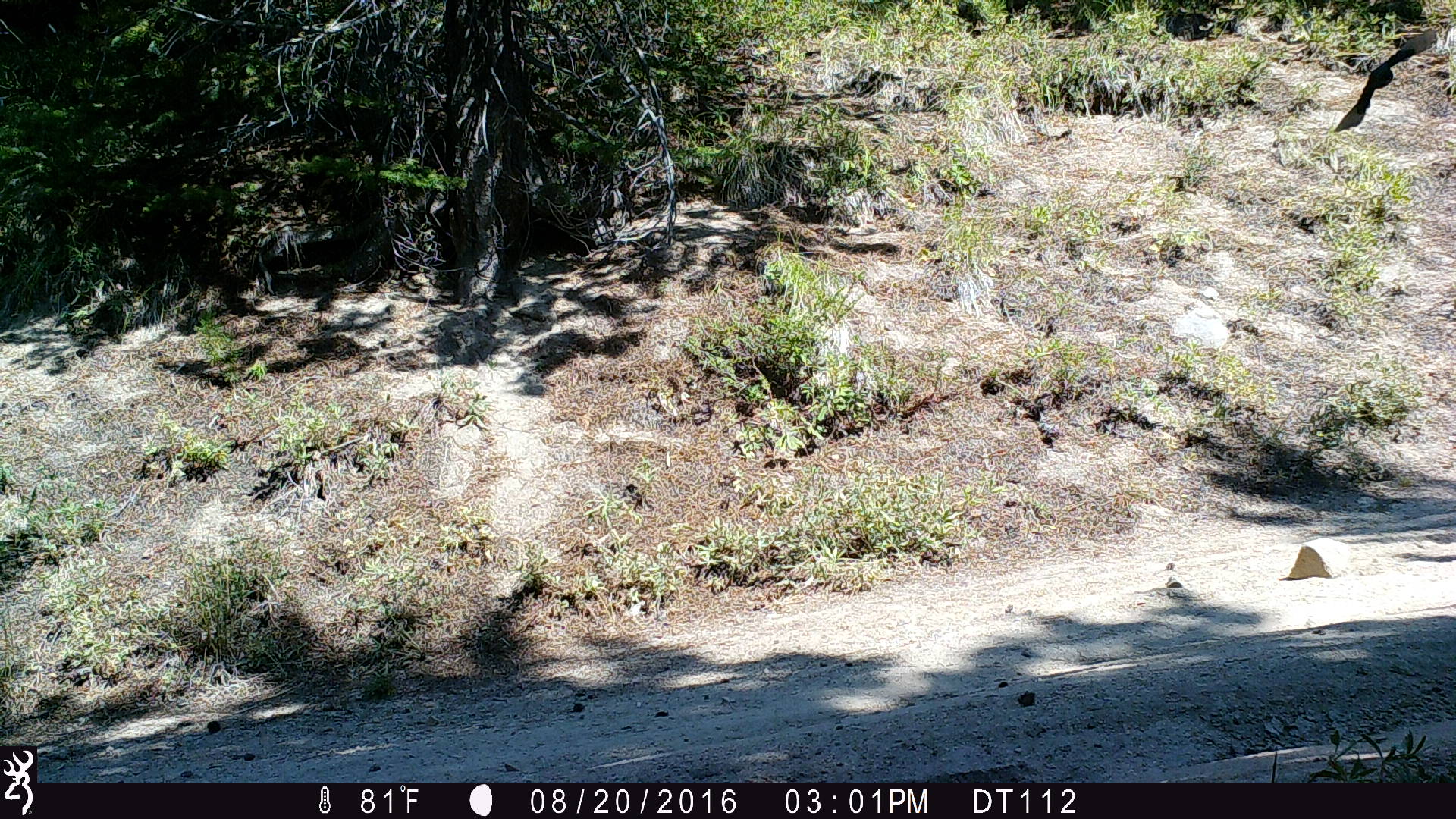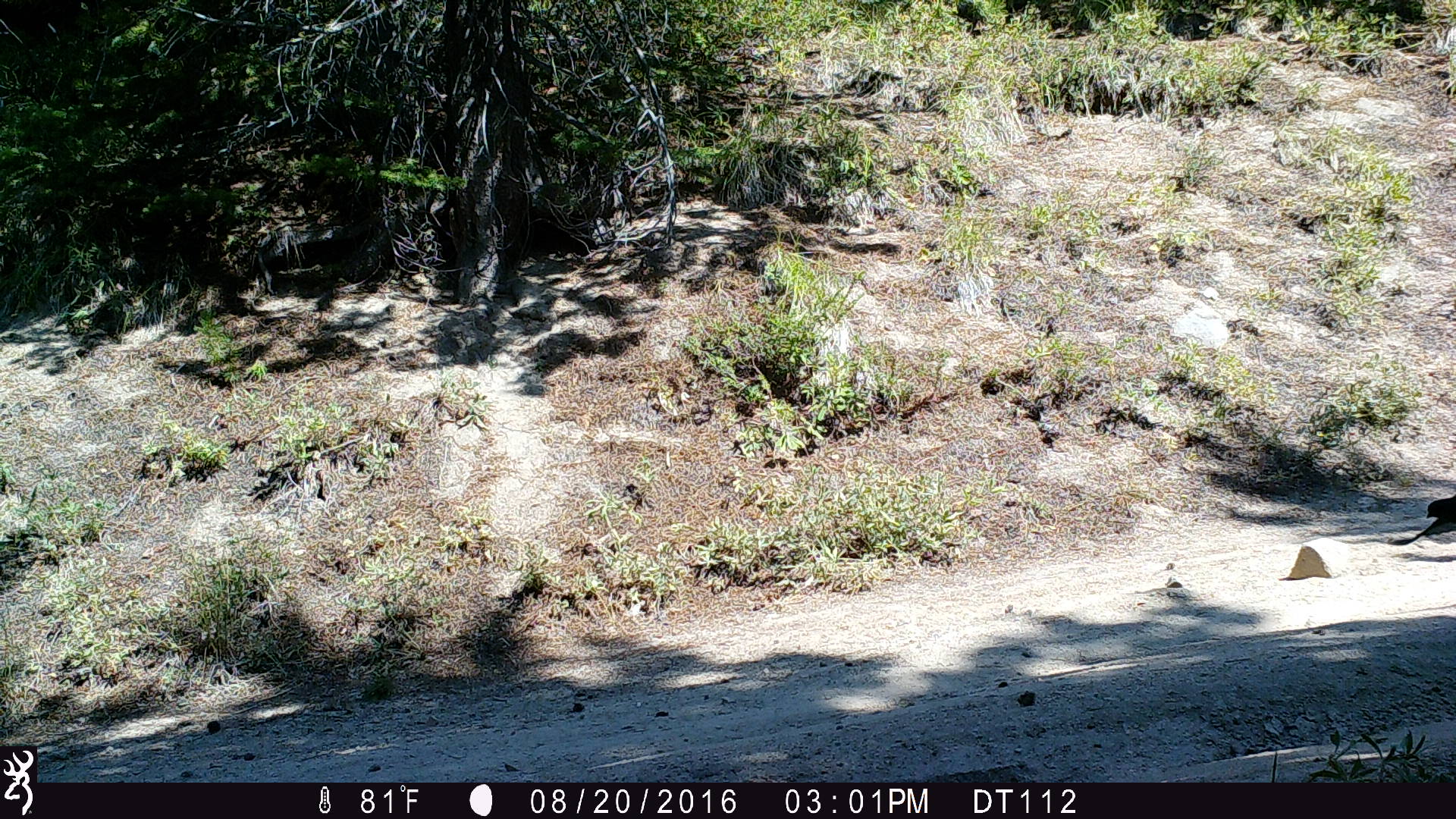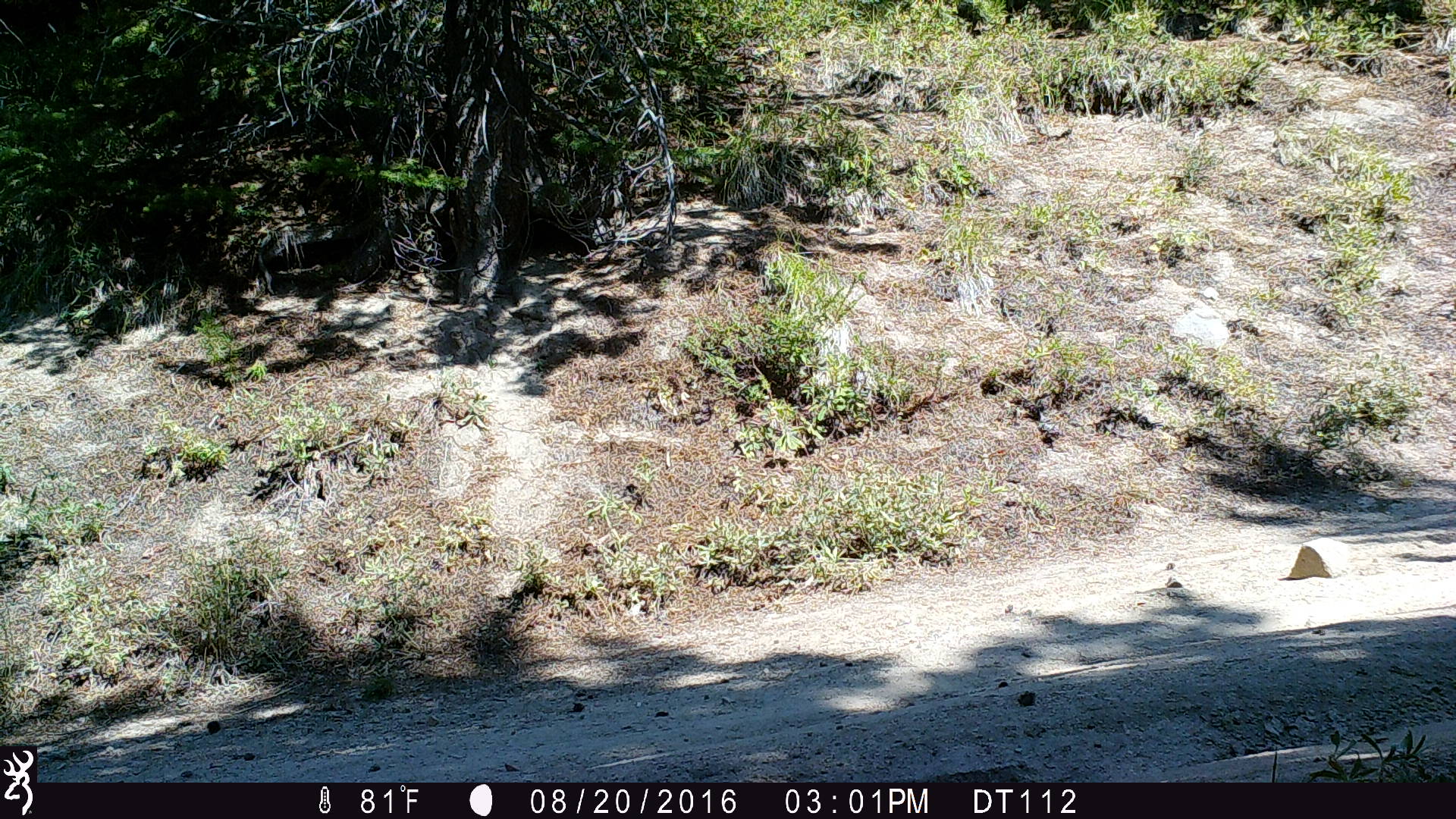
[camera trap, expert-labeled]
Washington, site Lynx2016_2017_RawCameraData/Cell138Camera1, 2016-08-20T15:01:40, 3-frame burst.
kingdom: Animalia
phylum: Chordata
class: Aves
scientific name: Aves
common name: birds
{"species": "Aves (birds)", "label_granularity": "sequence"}